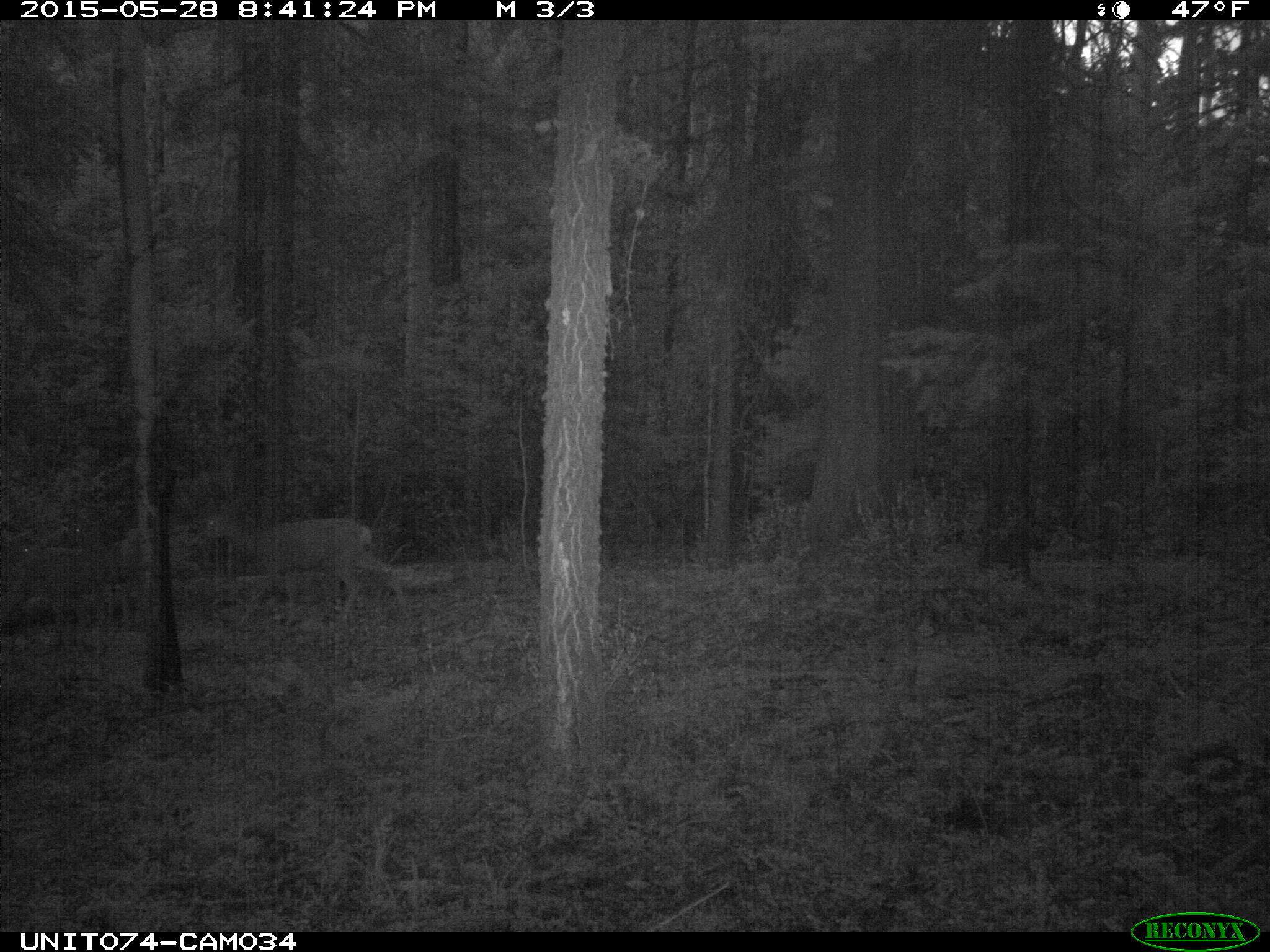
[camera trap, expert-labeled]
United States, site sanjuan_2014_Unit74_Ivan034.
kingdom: Animalia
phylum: Chordata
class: Mammalia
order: Artiodactyla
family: Cervidae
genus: Odocoileus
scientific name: Odocoileus hemionus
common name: mule deer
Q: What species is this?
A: Odocoileus hemionus (mule deer).